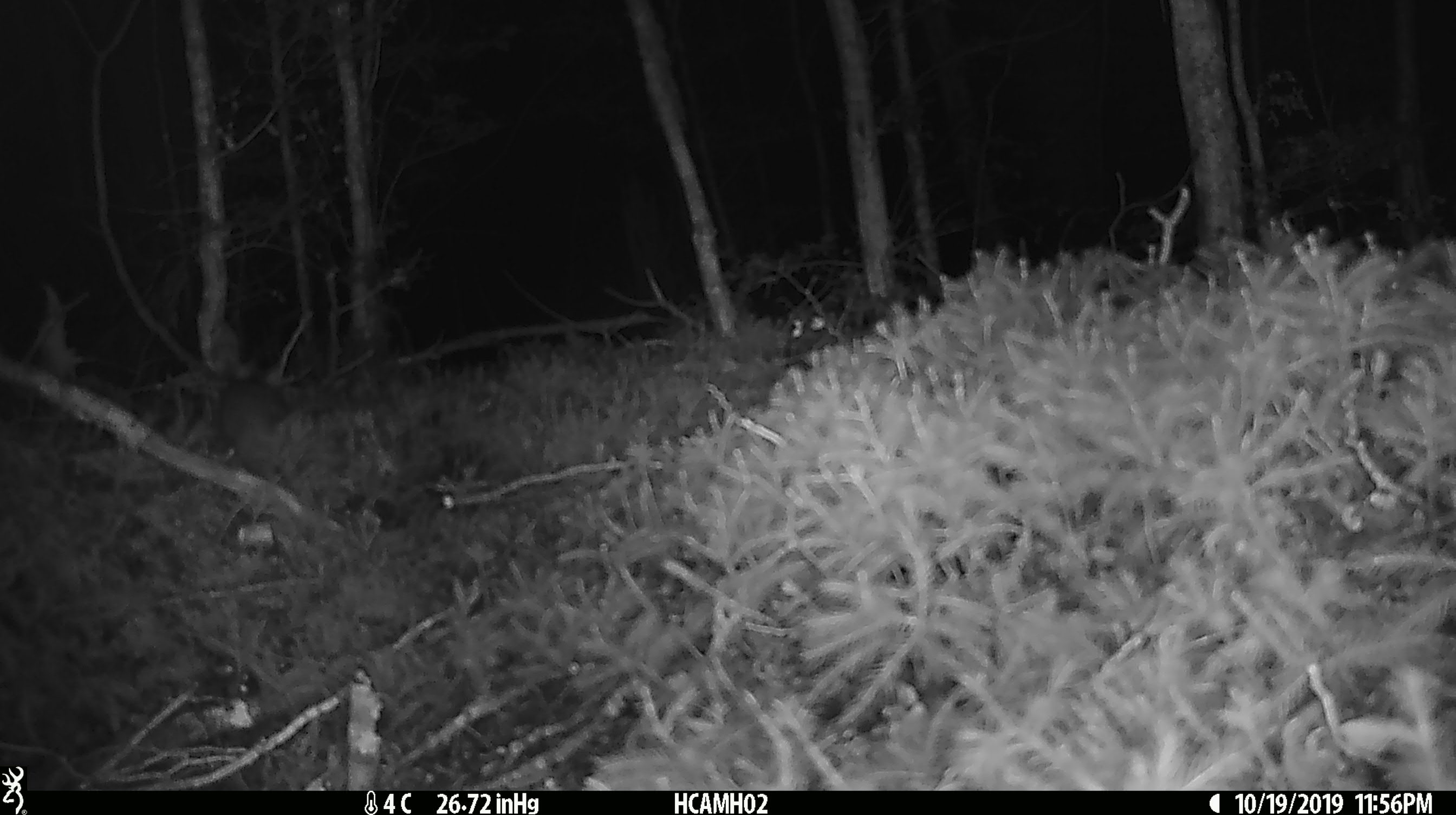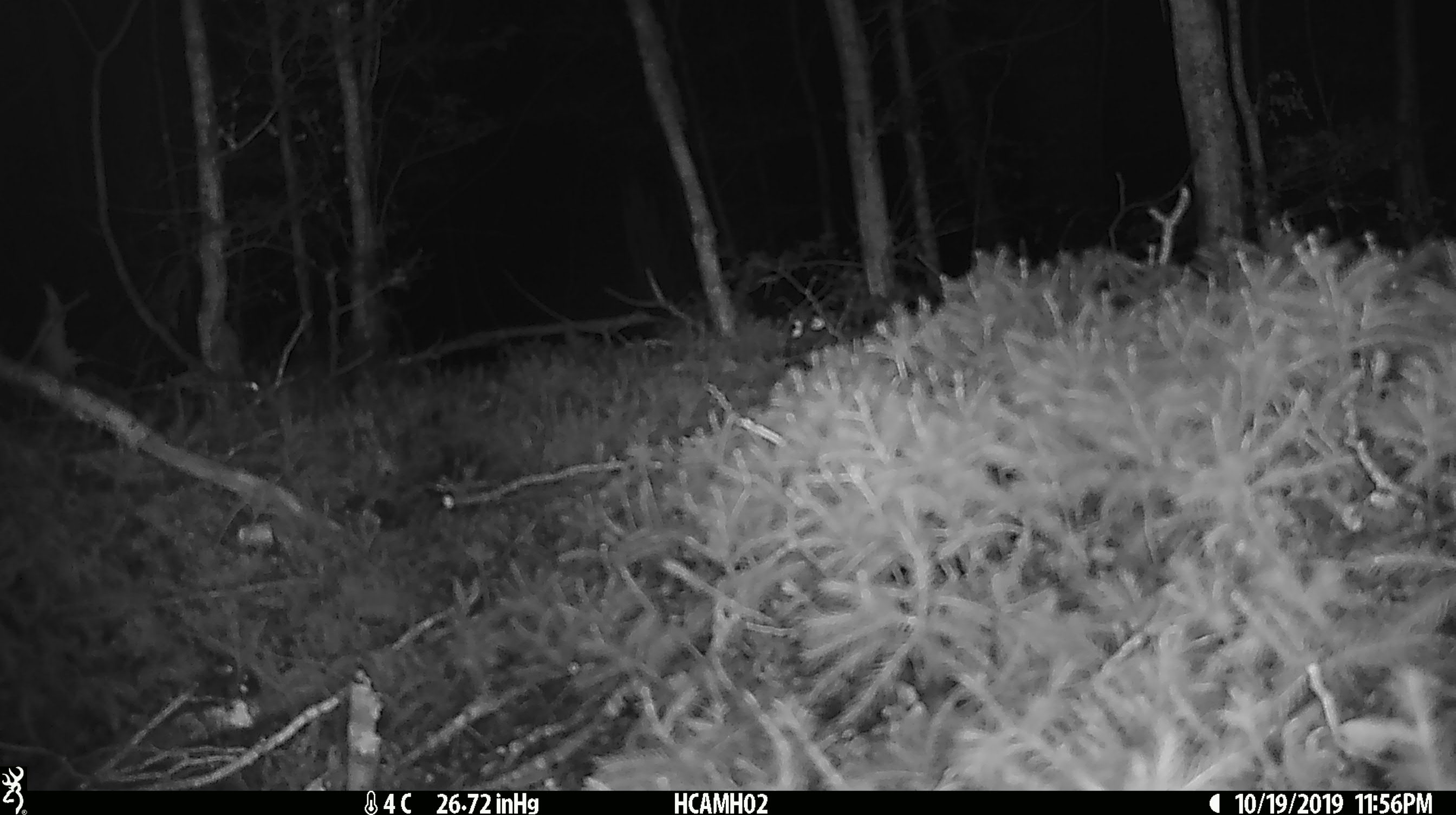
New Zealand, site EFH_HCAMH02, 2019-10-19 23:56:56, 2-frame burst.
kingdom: Animalia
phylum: Chordata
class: Mammalia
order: Rodentia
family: Muridae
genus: Mus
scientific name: Mus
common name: mouse